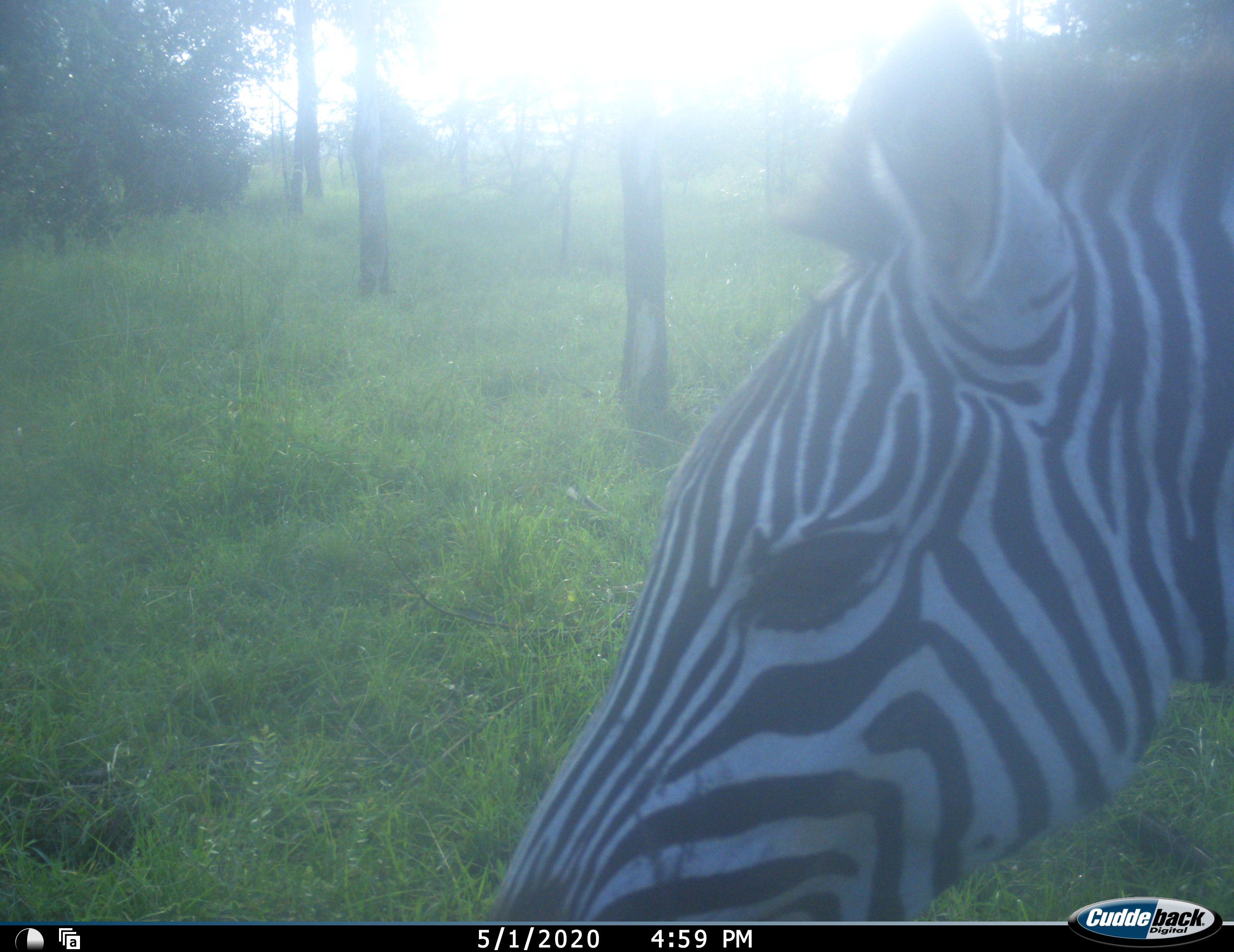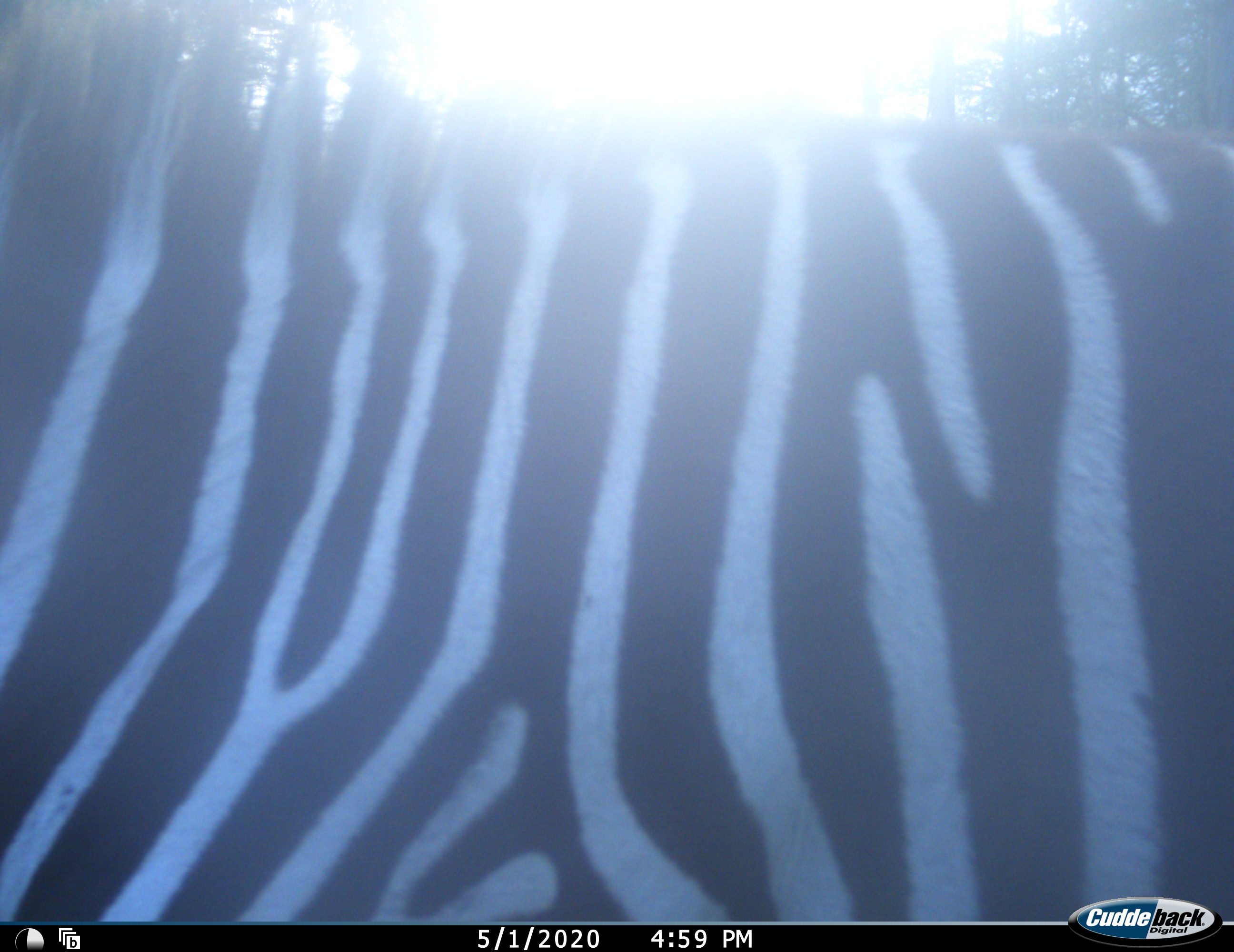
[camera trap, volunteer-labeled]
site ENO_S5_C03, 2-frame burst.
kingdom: Animalia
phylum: Chordata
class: Mammalia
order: Perissodactyla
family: Equidae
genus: Equus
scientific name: Equus quagga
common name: plains zebra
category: zebraplains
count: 1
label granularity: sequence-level